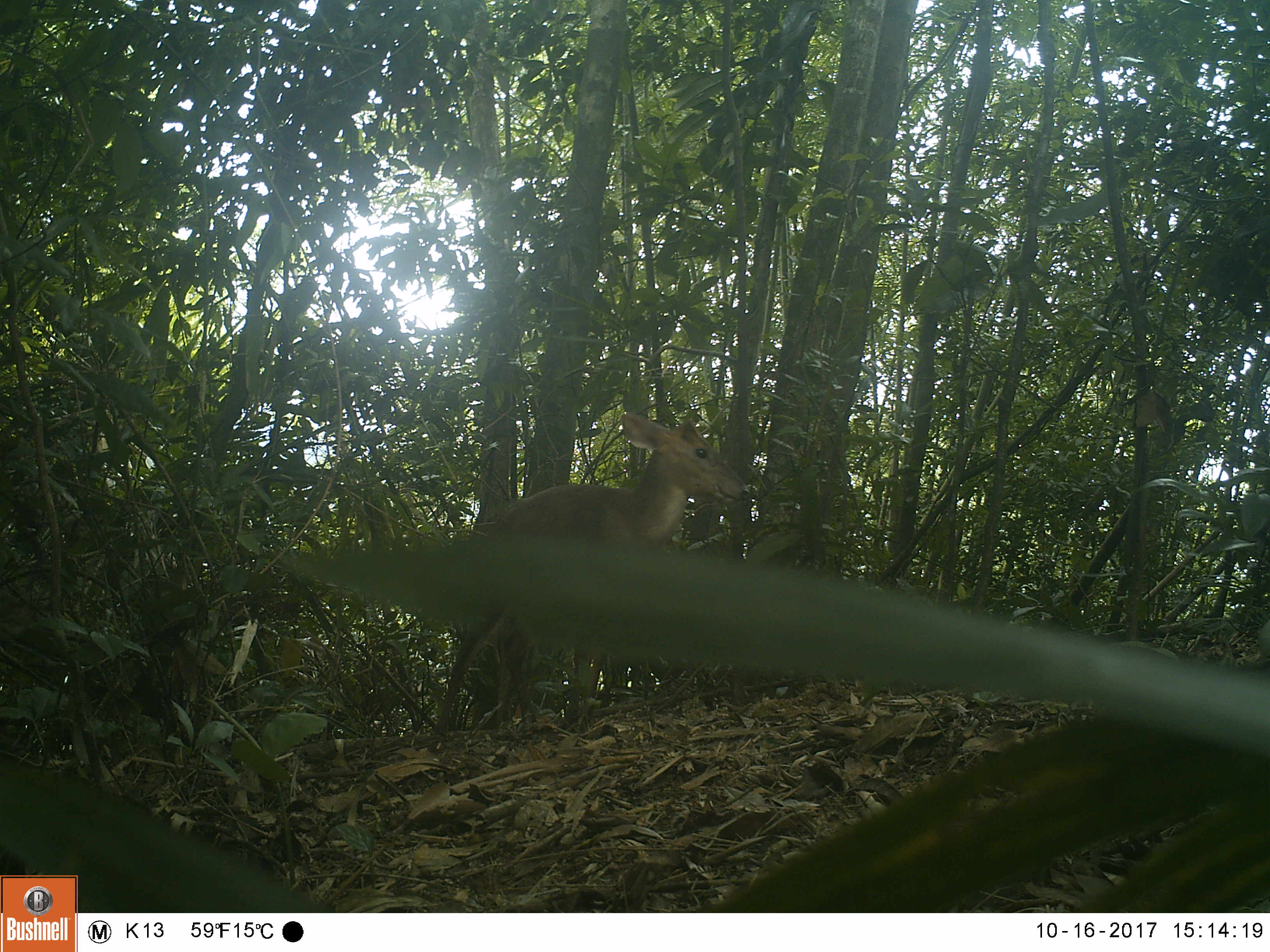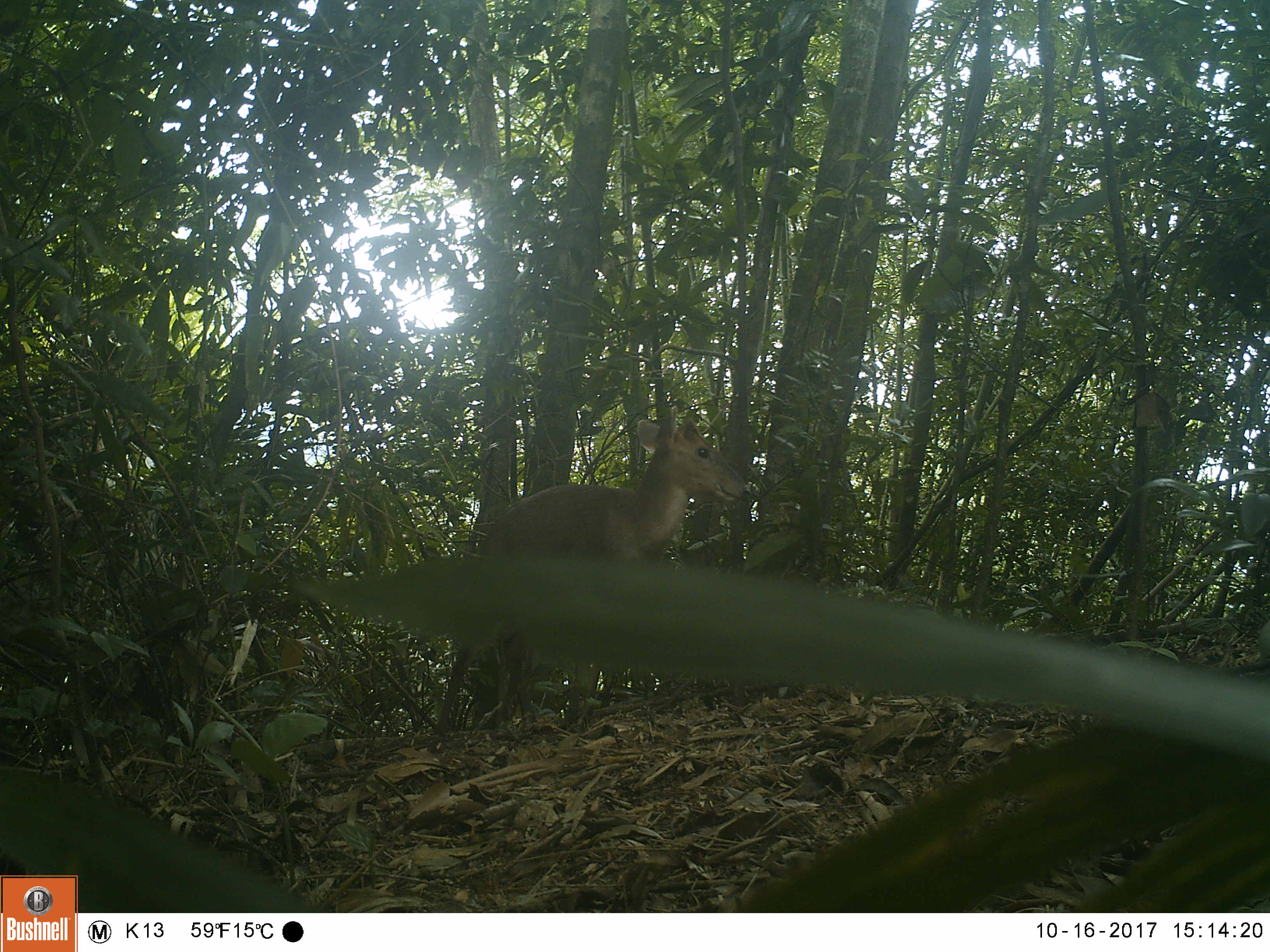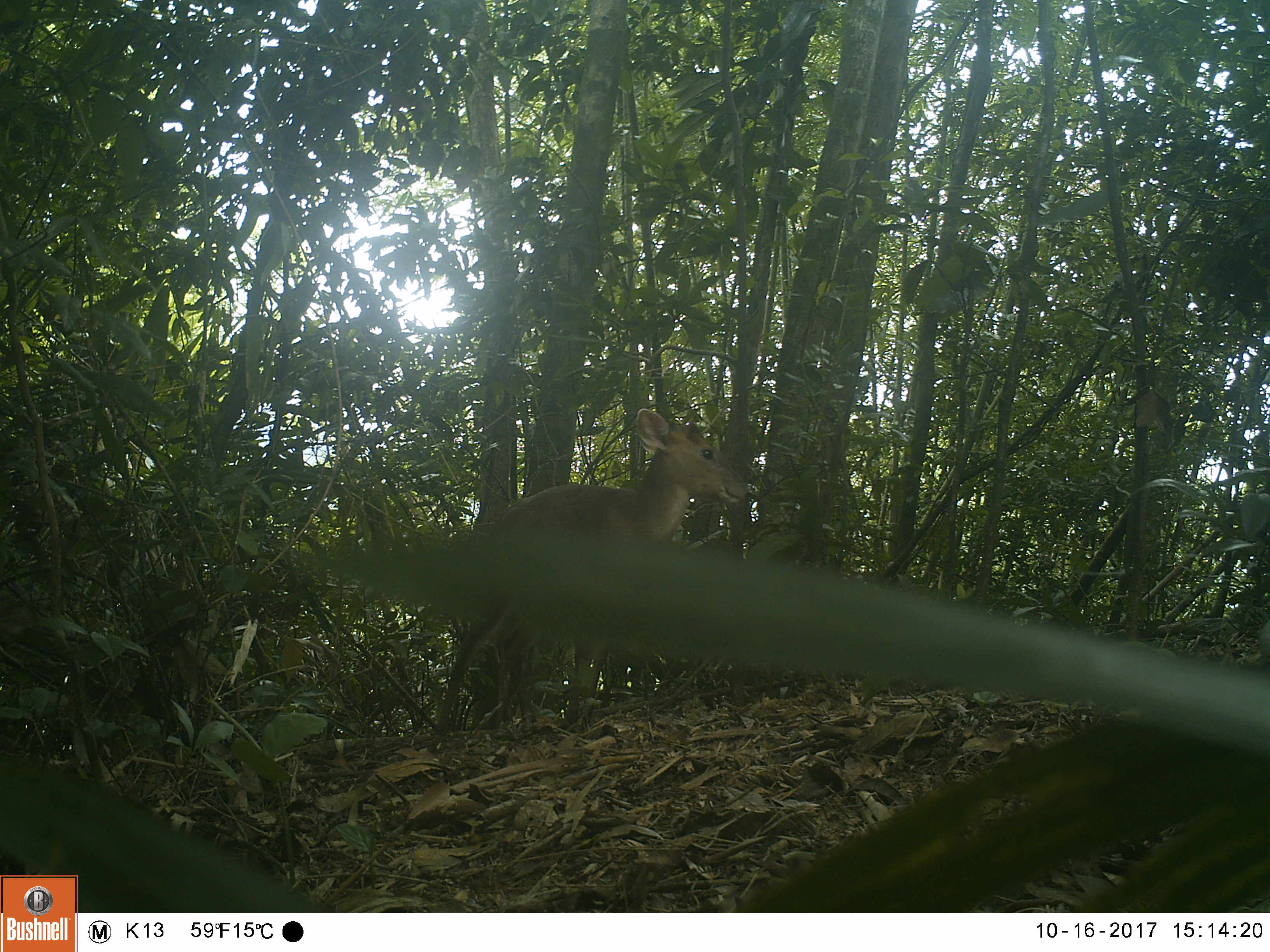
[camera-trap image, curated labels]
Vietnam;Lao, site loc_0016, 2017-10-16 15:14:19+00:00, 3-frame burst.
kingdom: Animalia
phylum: Chordata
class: Mammalia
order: Artiodactyla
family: Cervidae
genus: Muntiacus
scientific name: Muntiacus rooseveltorum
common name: roosevelt's muntjac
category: roosevelts muntjac group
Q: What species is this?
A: Roosevelts muntjac group (roosevelt's muntjac) (Muntiacus rooseveltorum).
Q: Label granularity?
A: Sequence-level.